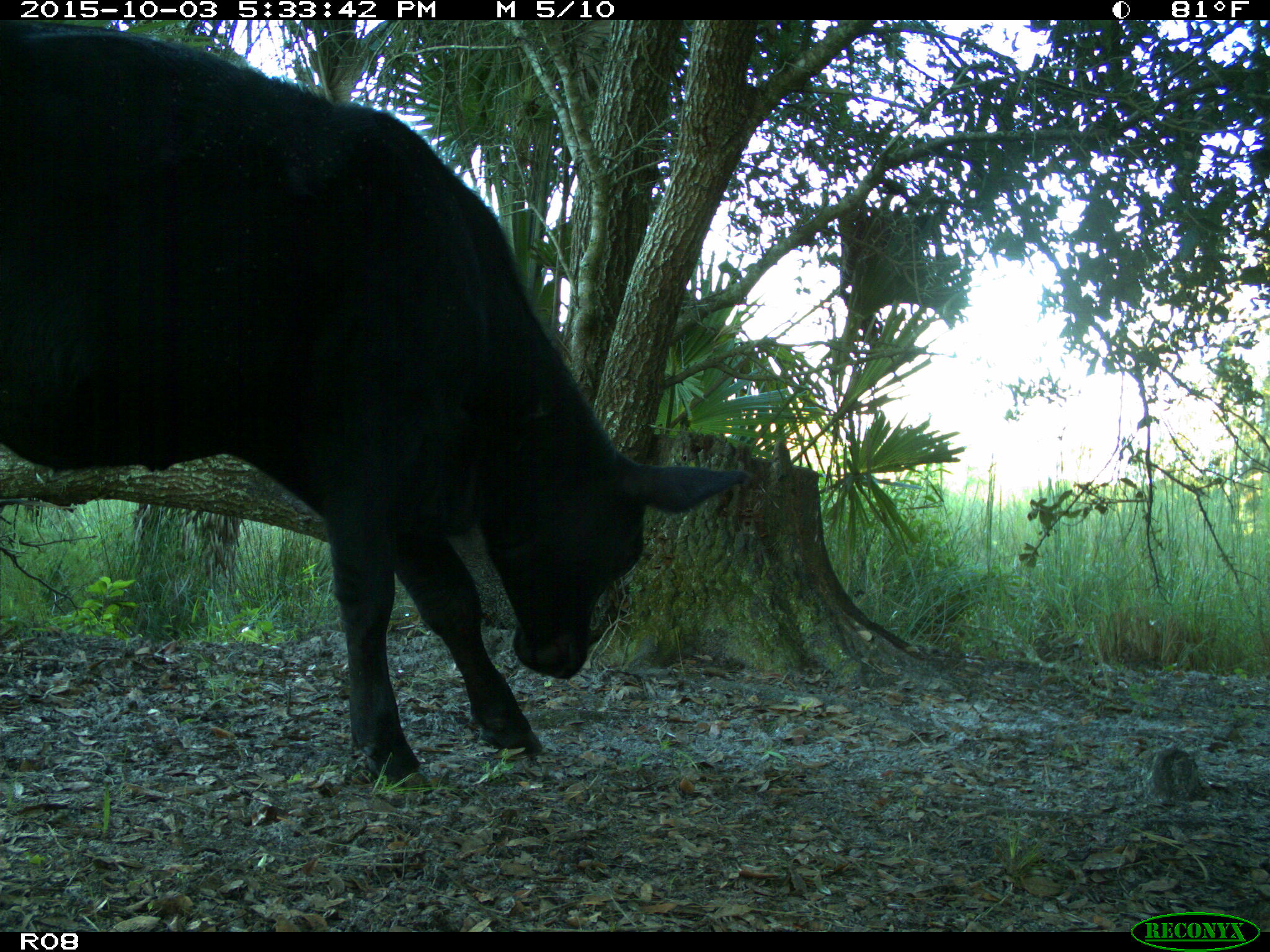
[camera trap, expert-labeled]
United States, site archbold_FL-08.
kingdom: Animalia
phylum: Chordata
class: Mammalia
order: Artiodactyla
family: Bovidae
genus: Bos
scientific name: Bos taurus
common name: domestic cow